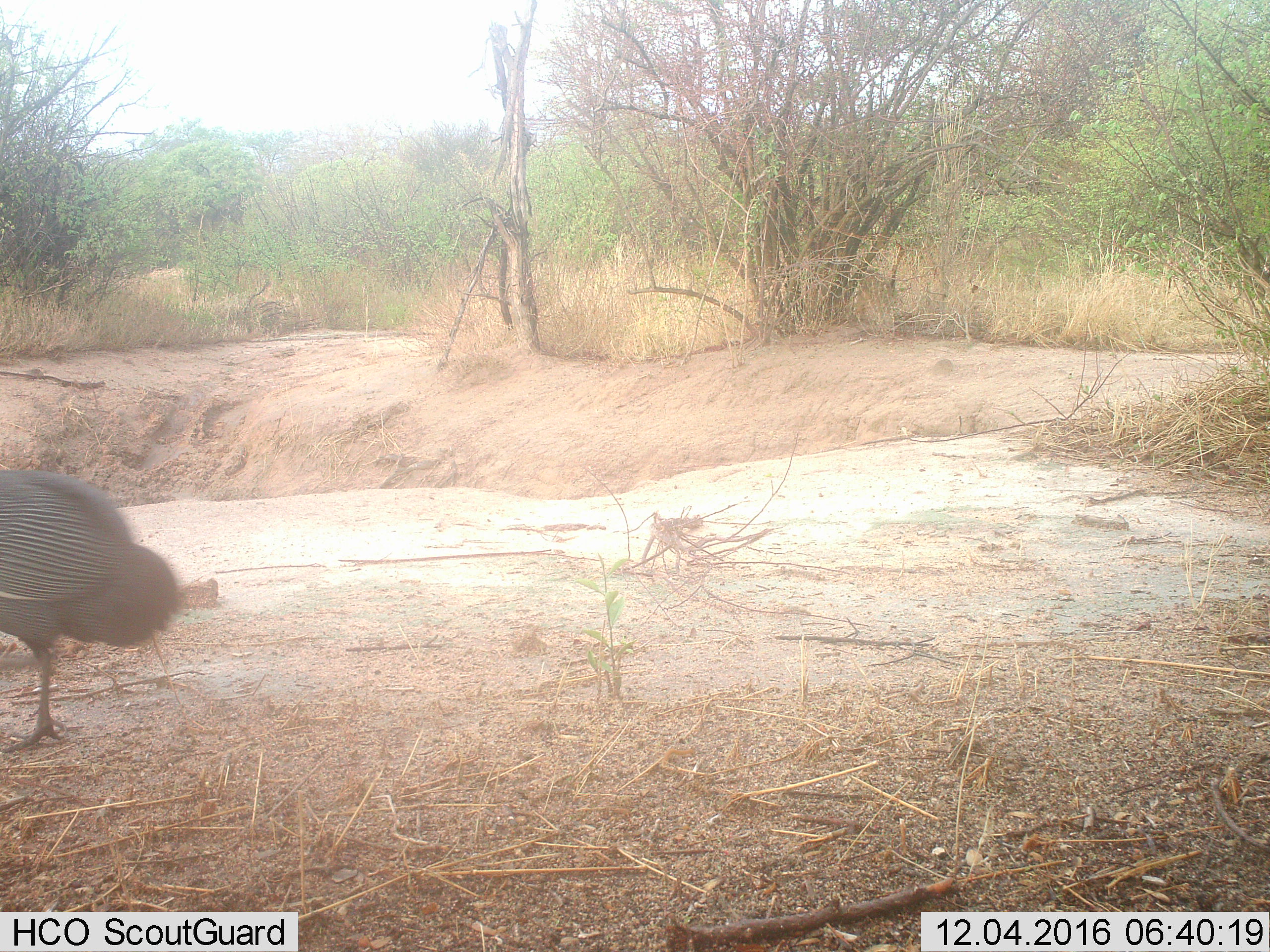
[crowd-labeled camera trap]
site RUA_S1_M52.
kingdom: Animalia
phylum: Chordata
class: Aves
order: Galliformes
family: Numididae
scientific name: Numididae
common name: guineafowl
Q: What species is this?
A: Guineafowl (Numididae).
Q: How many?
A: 1.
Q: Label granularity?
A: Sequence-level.